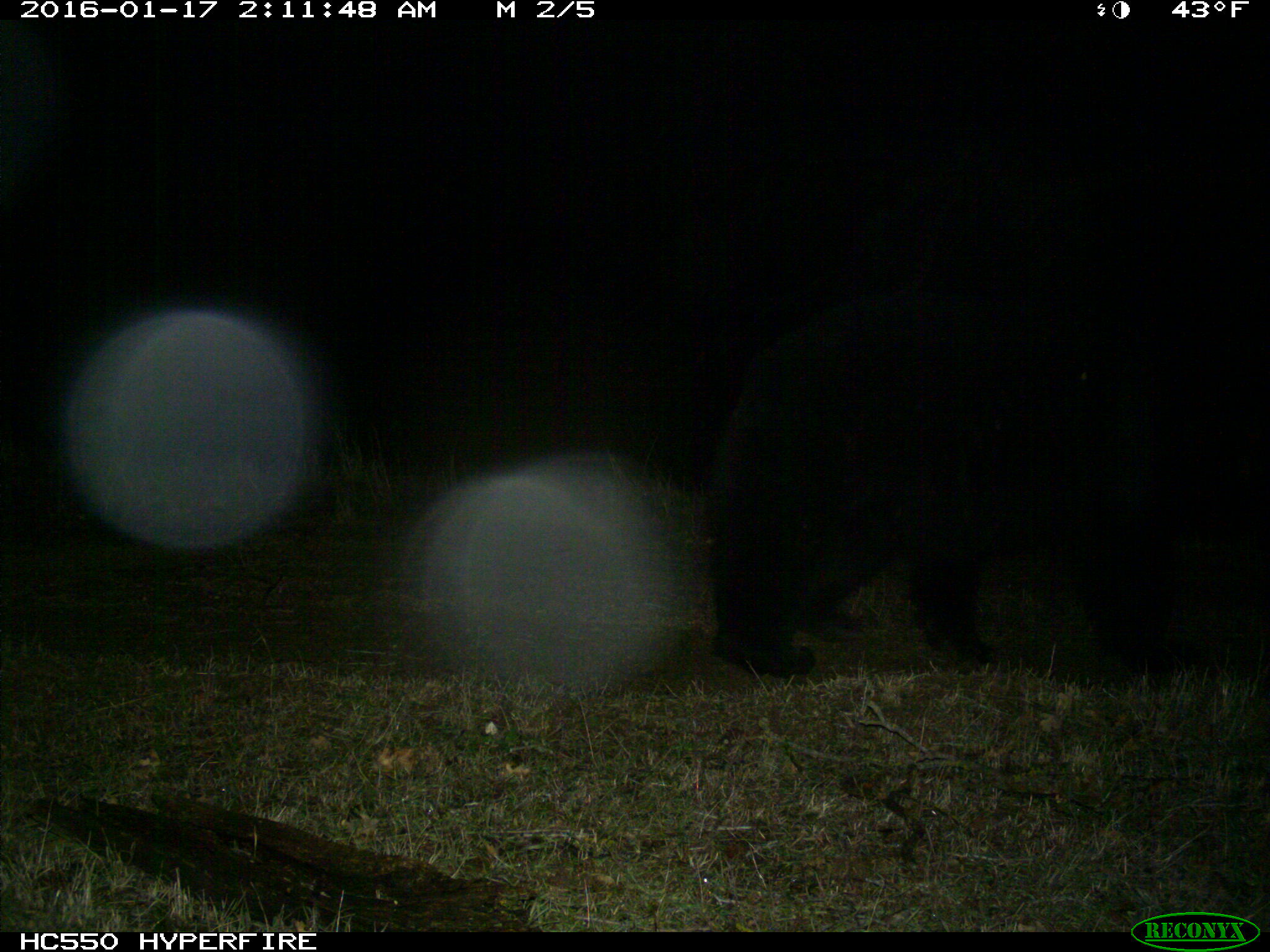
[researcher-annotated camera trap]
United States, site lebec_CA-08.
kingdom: Animalia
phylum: Chordata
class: Mammalia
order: Carnivora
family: Ursidae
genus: Ursus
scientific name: Ursus americanus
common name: american black bear